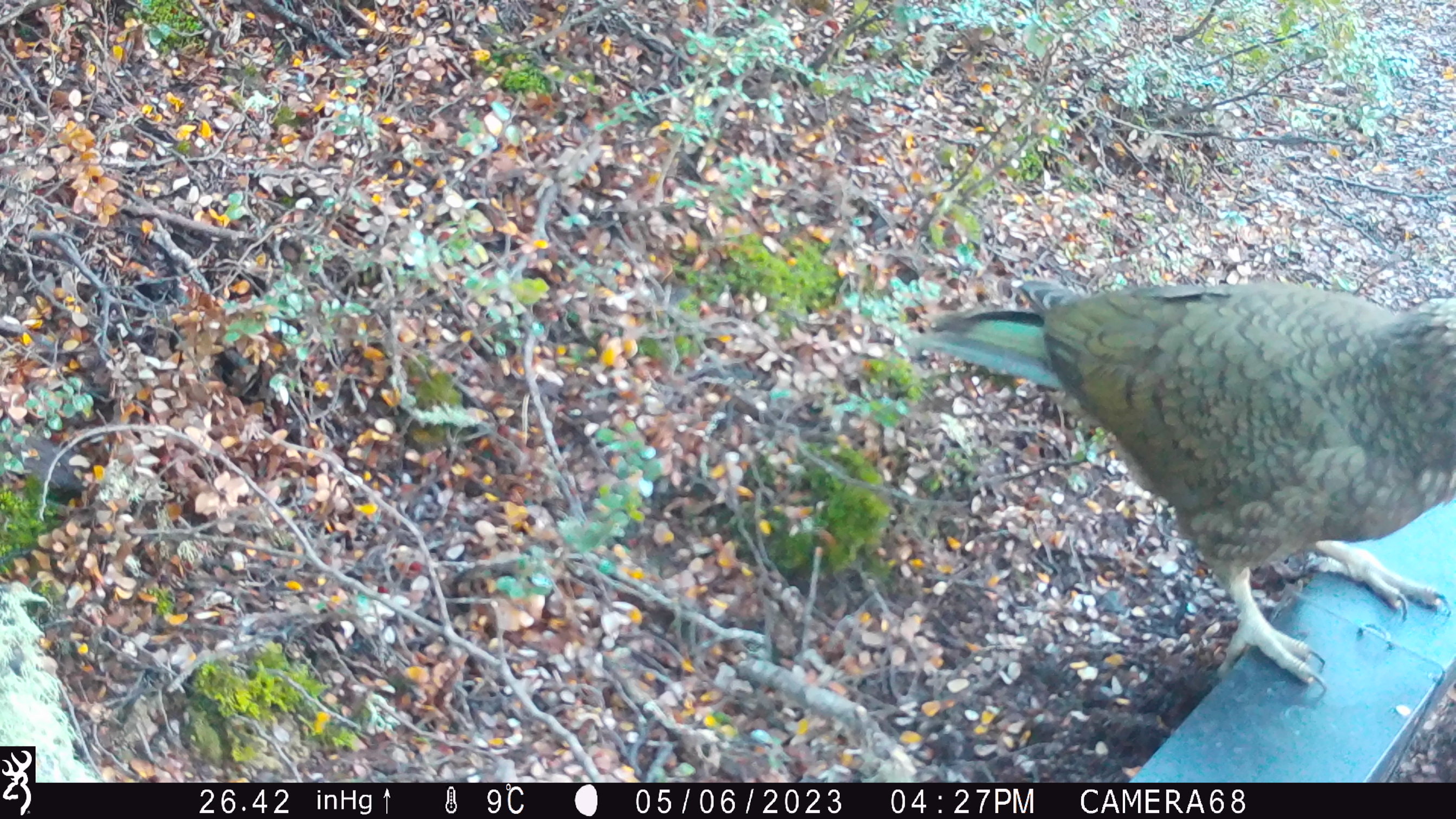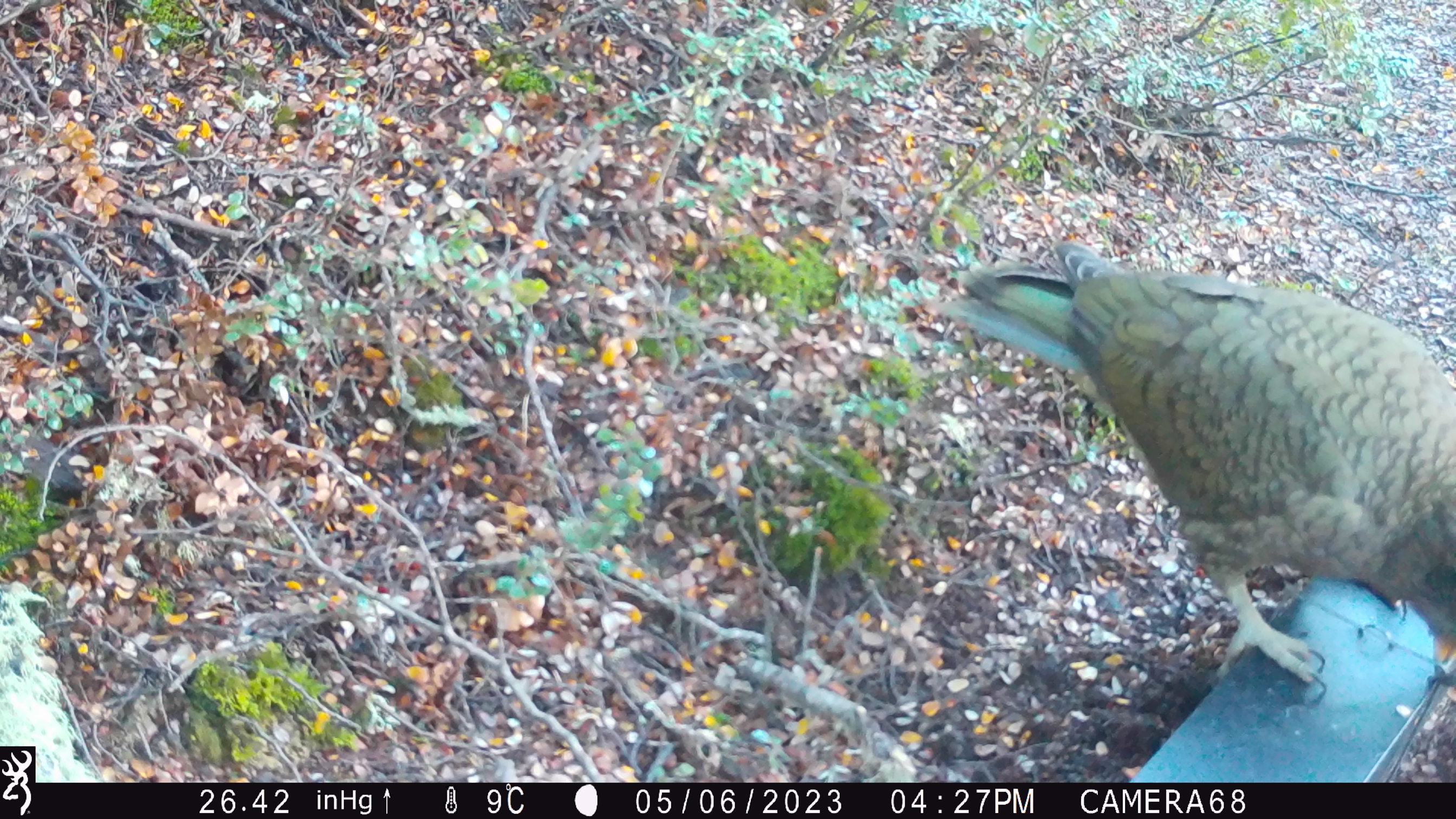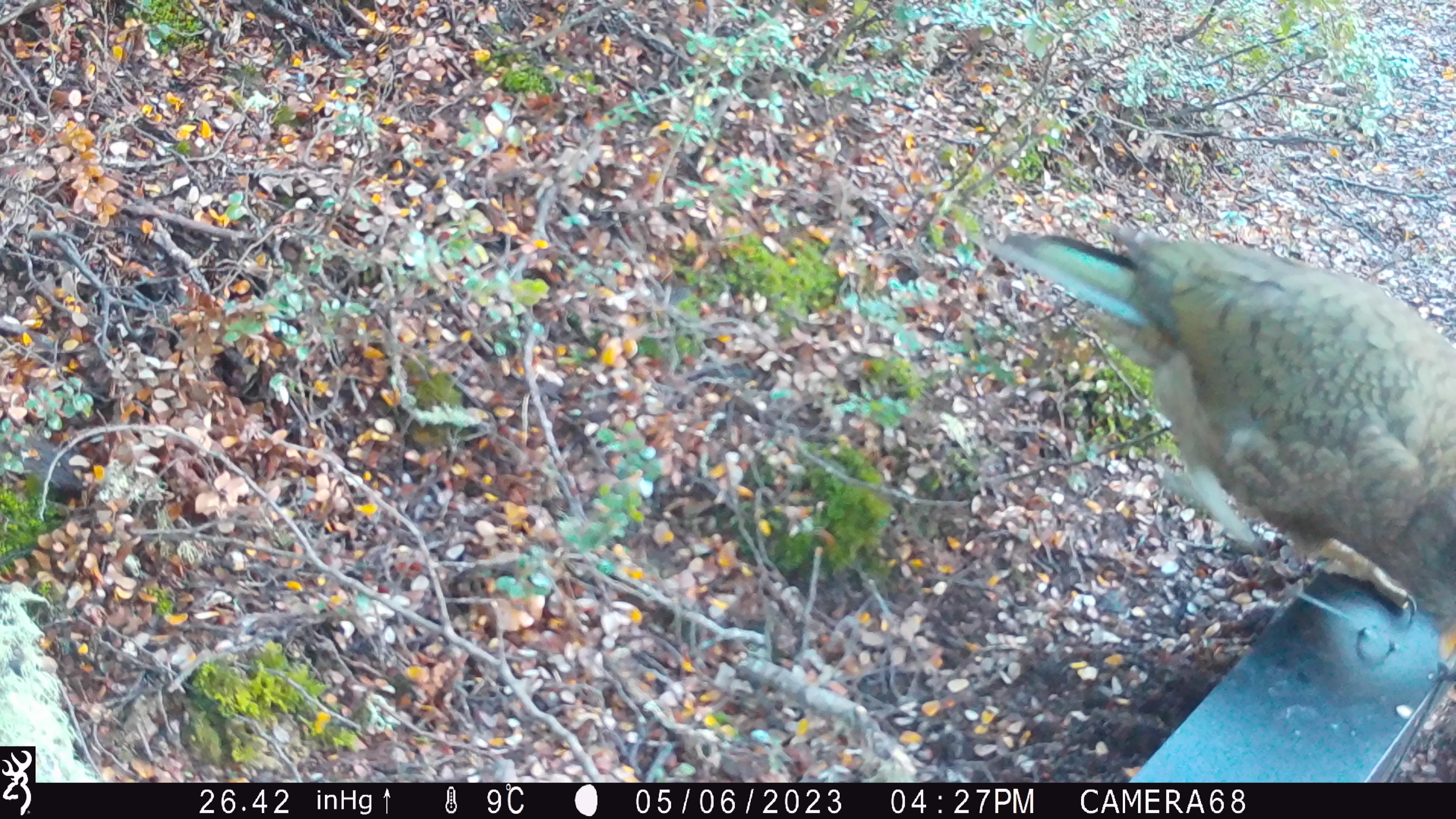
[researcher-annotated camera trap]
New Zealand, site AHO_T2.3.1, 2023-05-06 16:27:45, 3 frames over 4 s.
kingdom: Animalia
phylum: Chordata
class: Aves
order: Psittaciformes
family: Strigopidae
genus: Nestor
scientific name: Nestor notabilis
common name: kea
Kea (Nestor notabilis).